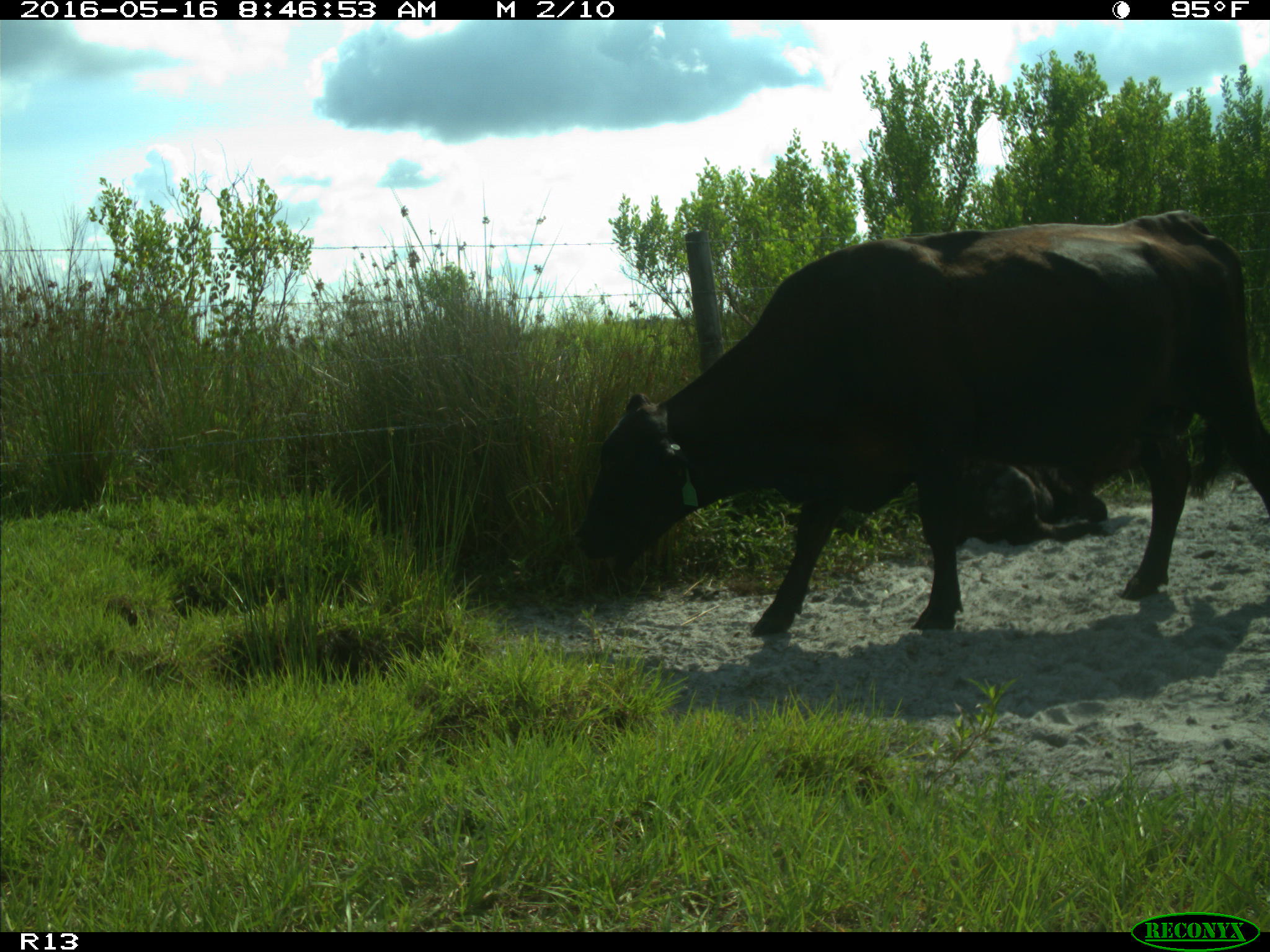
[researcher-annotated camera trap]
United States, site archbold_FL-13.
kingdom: Animalia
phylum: Chordata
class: Mammalia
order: Artiodactyla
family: Bovidae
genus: Bos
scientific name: Bos taurus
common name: domestic cow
Bos taurus (domestic cow).